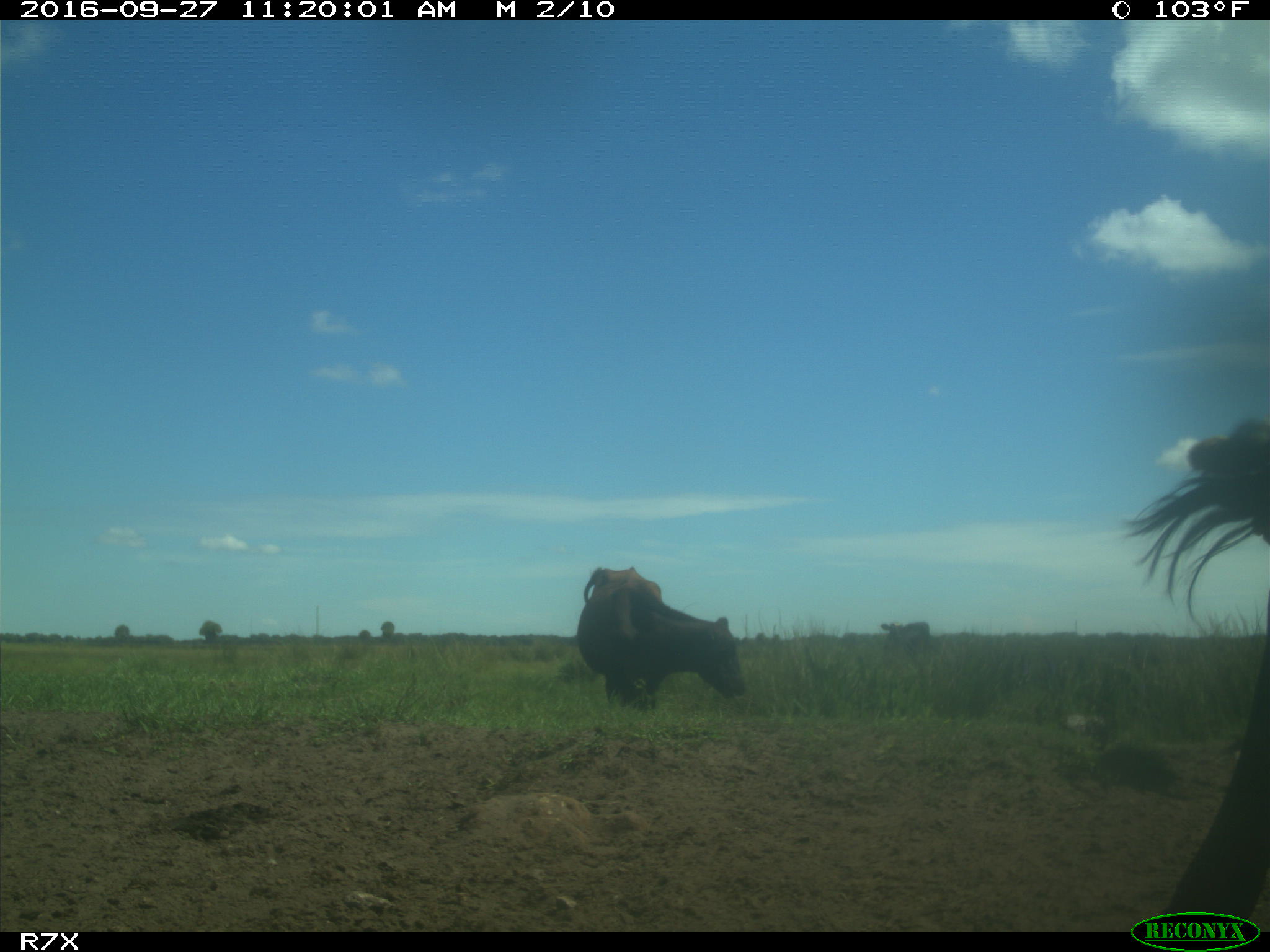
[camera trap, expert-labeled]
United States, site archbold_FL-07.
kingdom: Animalia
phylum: Chordata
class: Mammalia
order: Artiodactyla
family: Bovidae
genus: Bos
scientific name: Bos taurus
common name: domestic cow